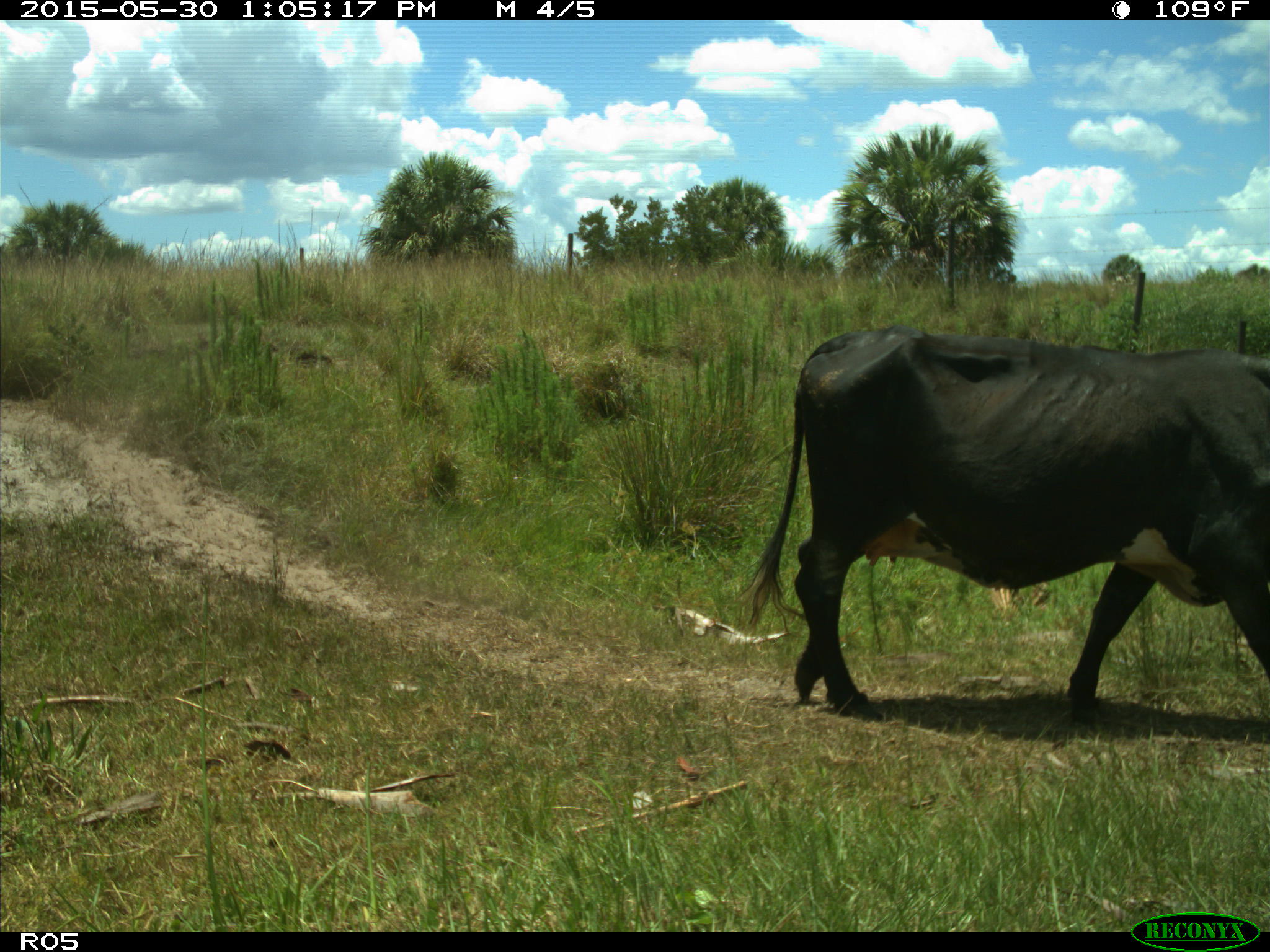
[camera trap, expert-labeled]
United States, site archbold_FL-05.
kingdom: Animalia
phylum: Chordata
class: Mammalia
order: Artiodactyla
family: Bovidae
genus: Bos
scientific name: Bos taurus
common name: domestic cow